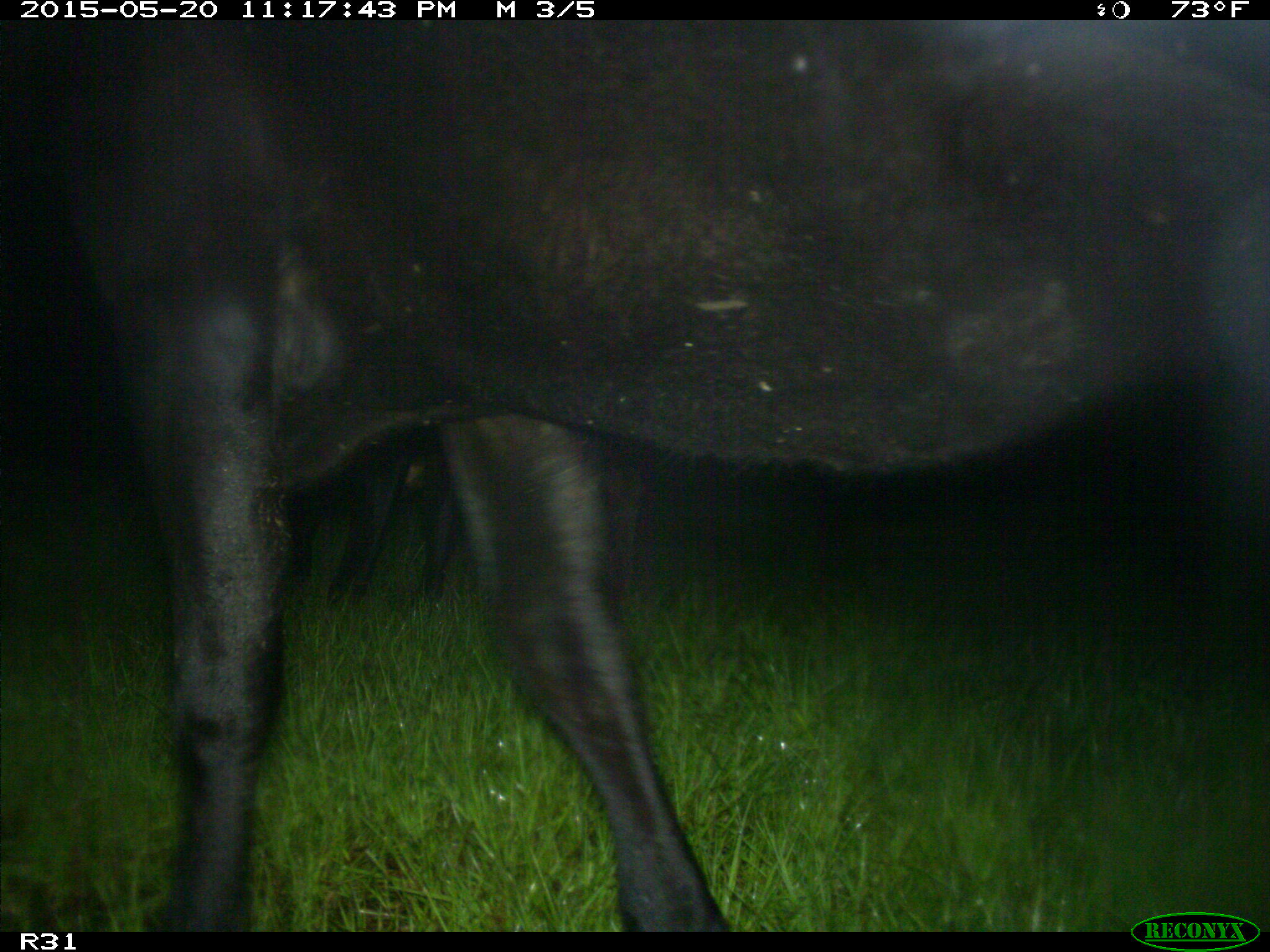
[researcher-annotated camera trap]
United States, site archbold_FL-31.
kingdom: Animalia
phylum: Chordata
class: Mammalia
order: Artiodactyla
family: Bovidae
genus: Bos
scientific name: Bos taurus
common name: domestic cow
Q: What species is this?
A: Bos taurus (domestic cow).